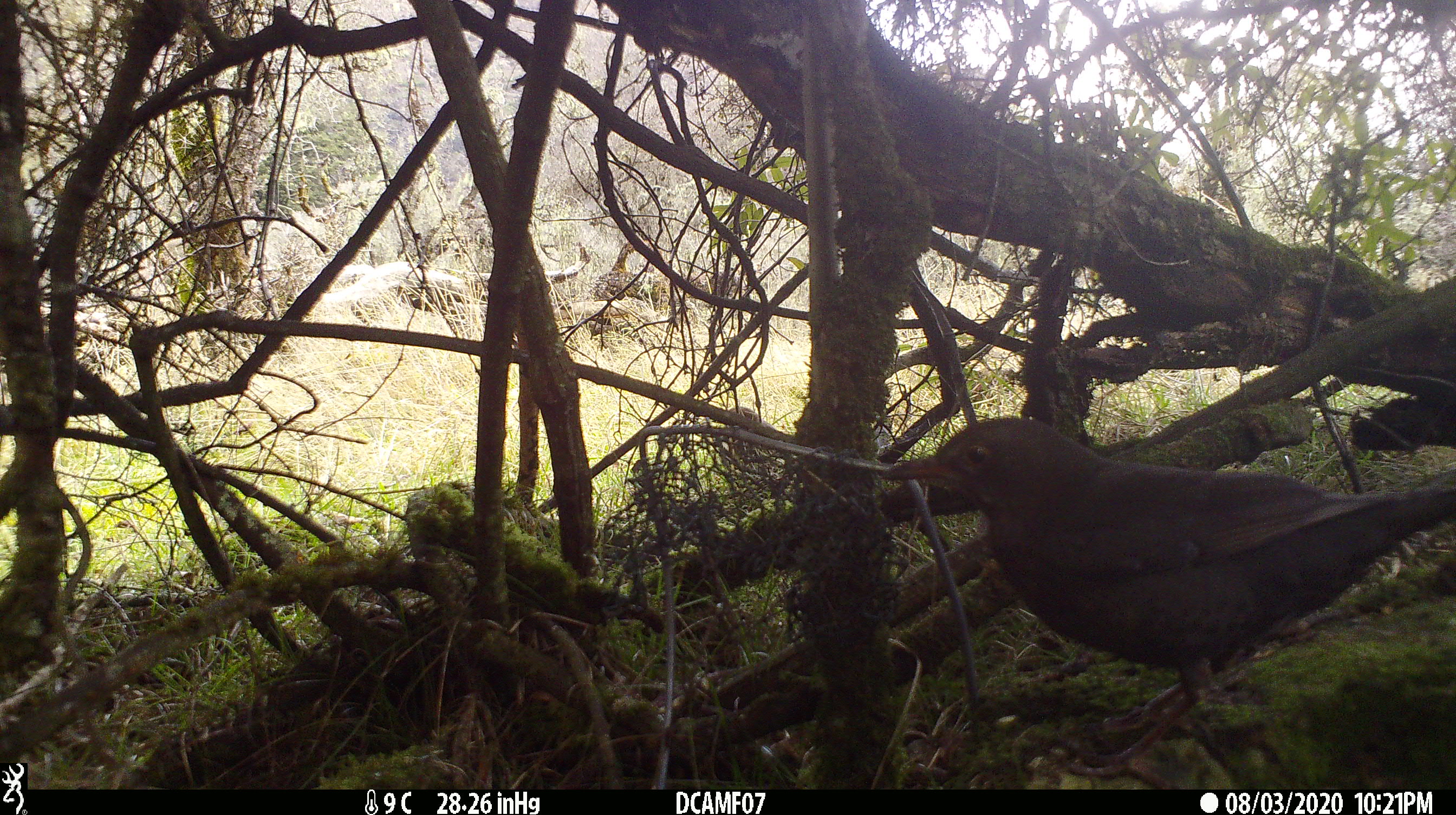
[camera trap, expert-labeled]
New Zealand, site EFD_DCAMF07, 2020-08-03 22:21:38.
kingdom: Animalia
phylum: Chordata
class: Aves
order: Passeriformes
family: Turdidae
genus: Turdus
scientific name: Turdus merula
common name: eurasian blackbird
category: blackbird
Blackbird (eurasian blackbird) (Turdus merula).